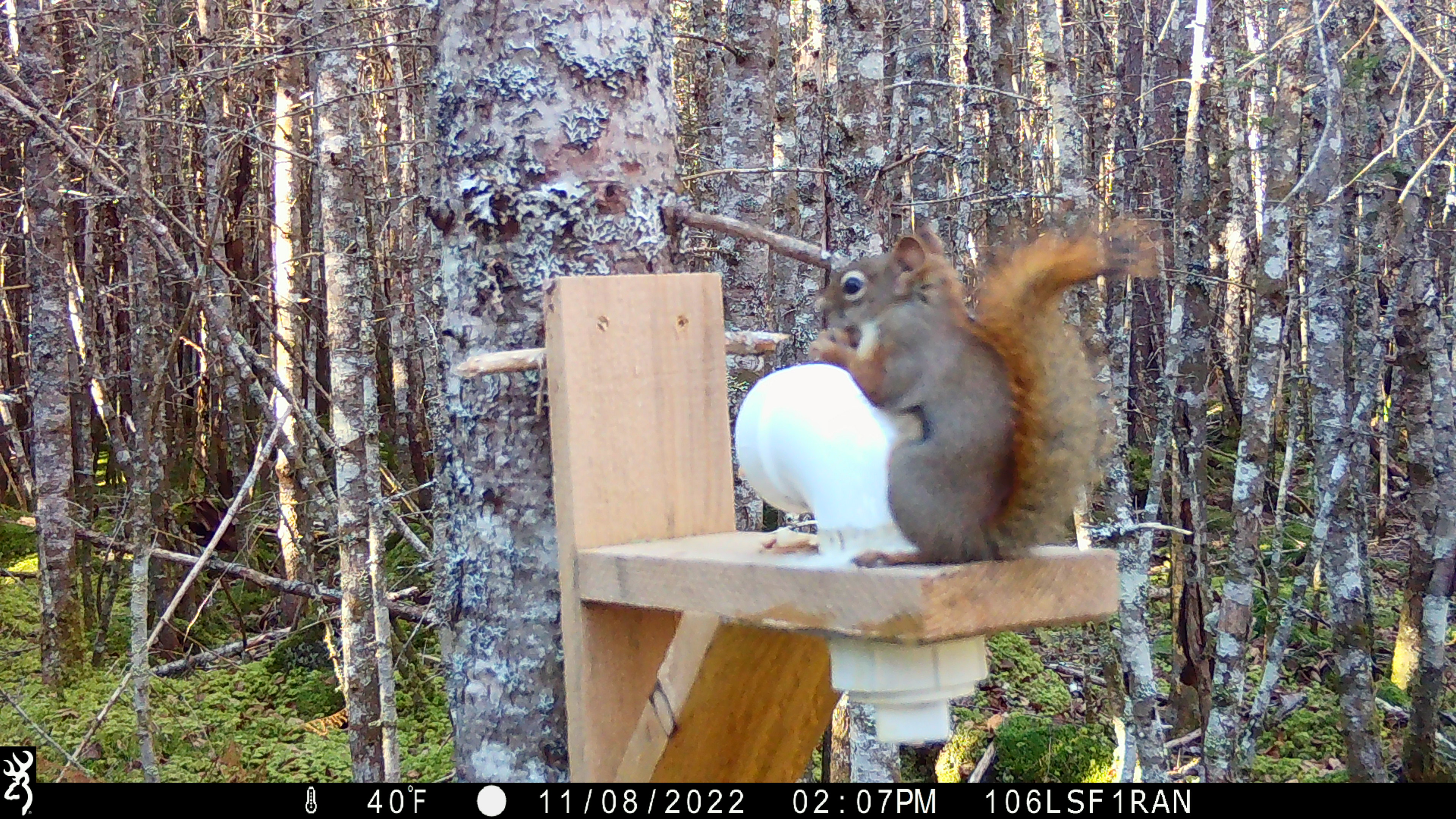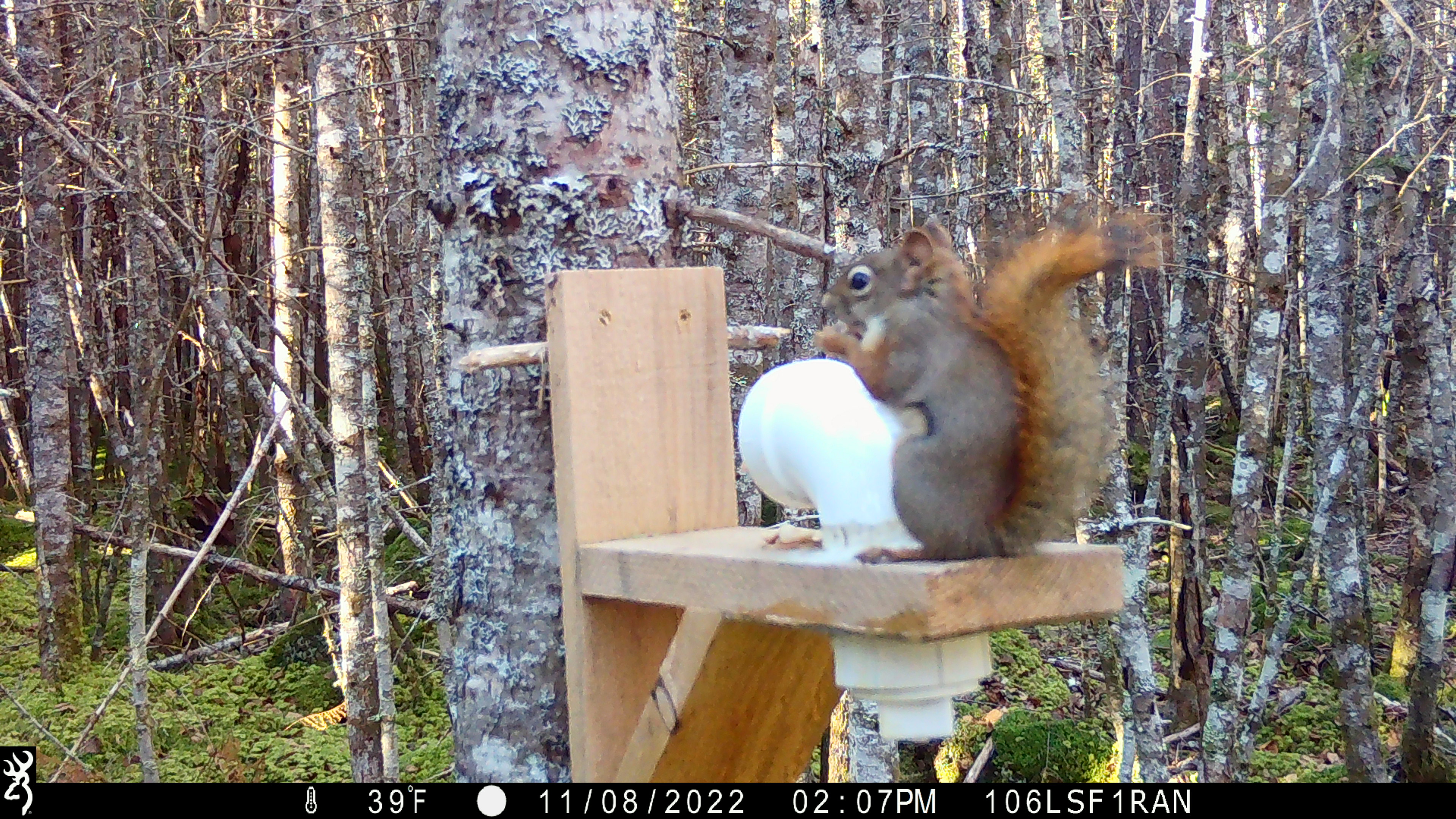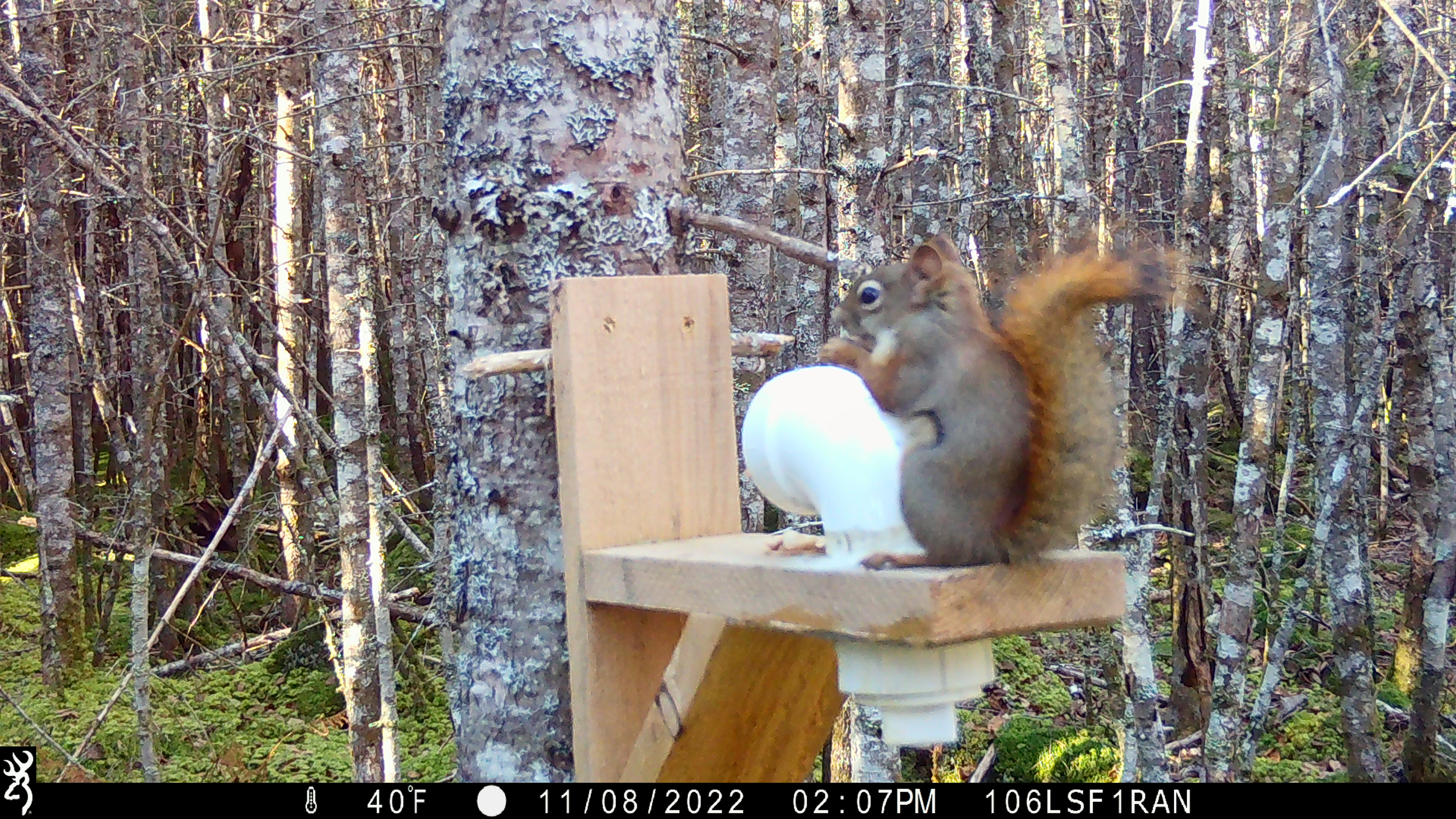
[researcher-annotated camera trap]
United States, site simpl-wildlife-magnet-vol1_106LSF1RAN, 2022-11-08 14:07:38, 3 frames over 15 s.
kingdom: Animalia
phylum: Chordata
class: Mammalia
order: Rodentia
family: Sciuridae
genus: Tamiasciurus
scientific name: Tamiasciurus hudsonicus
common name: red squirrel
Red squirrel (Tamiasciurus hudsonicus).